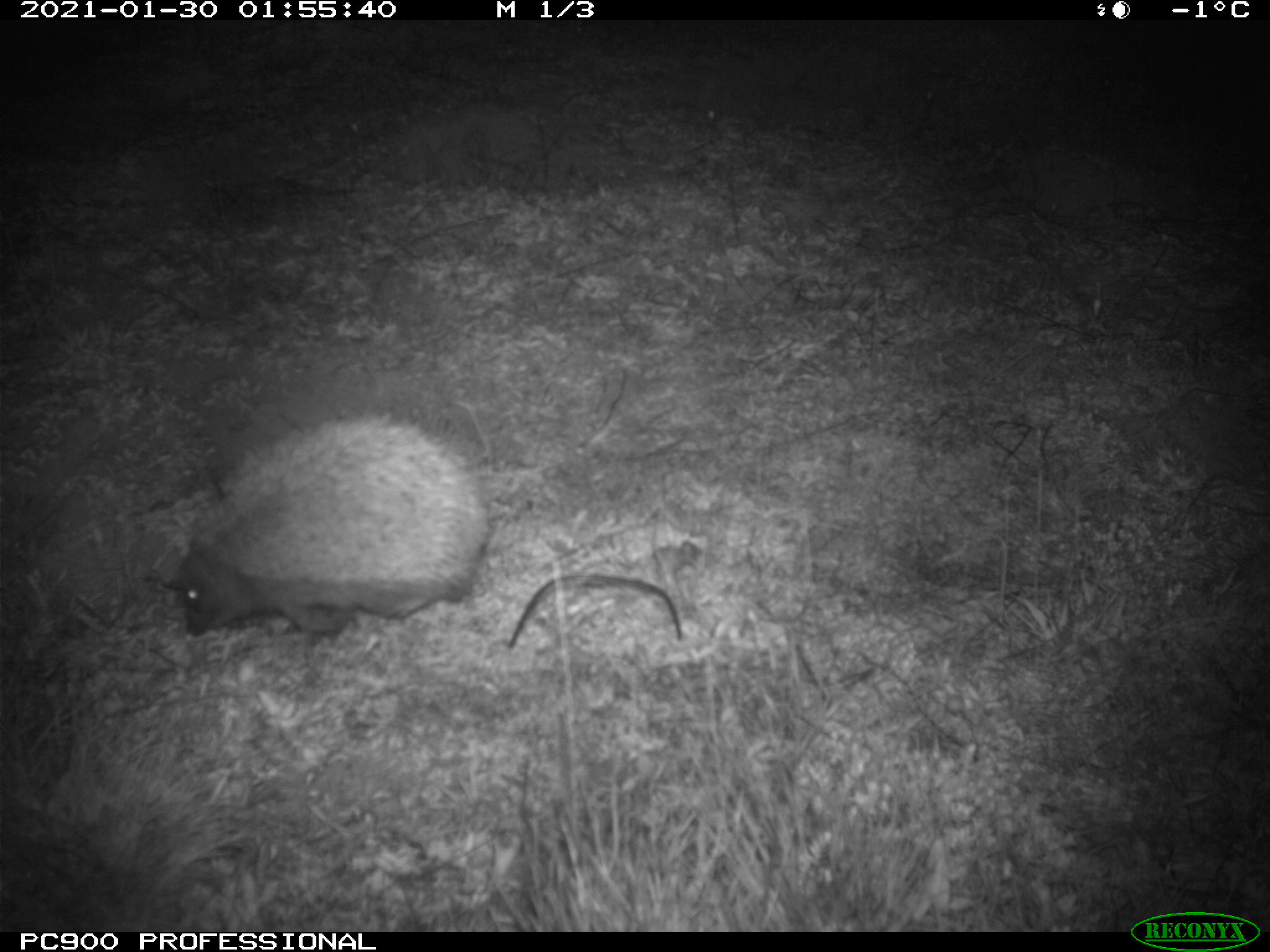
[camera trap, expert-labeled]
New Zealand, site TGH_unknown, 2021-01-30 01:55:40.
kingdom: Animalia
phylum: Chordata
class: Mammalia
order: Eulipotyphla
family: Erinaceidae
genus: Erinaceus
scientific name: Erinaceus europaeus europaeus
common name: european hedgehog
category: hedgehog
Hedgehog (european hedgehog) (Erinaceus europaeus europaeus).